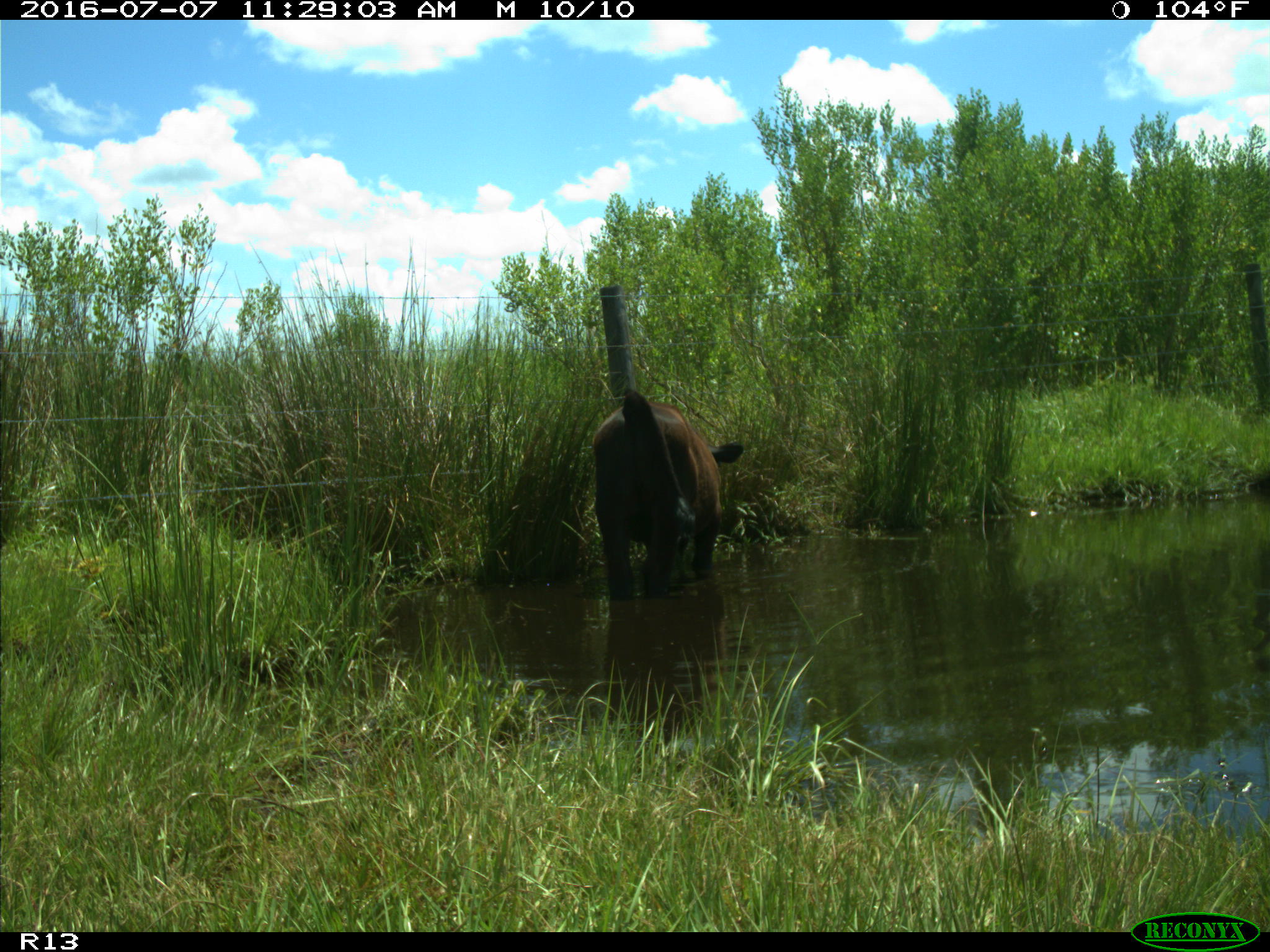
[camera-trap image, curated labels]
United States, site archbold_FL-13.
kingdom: Animalia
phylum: Chordata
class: Mammalia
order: Artiodactyla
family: Bovidae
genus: Bos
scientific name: Bos taurus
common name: domestic cow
Bos taurus (domestic cow).